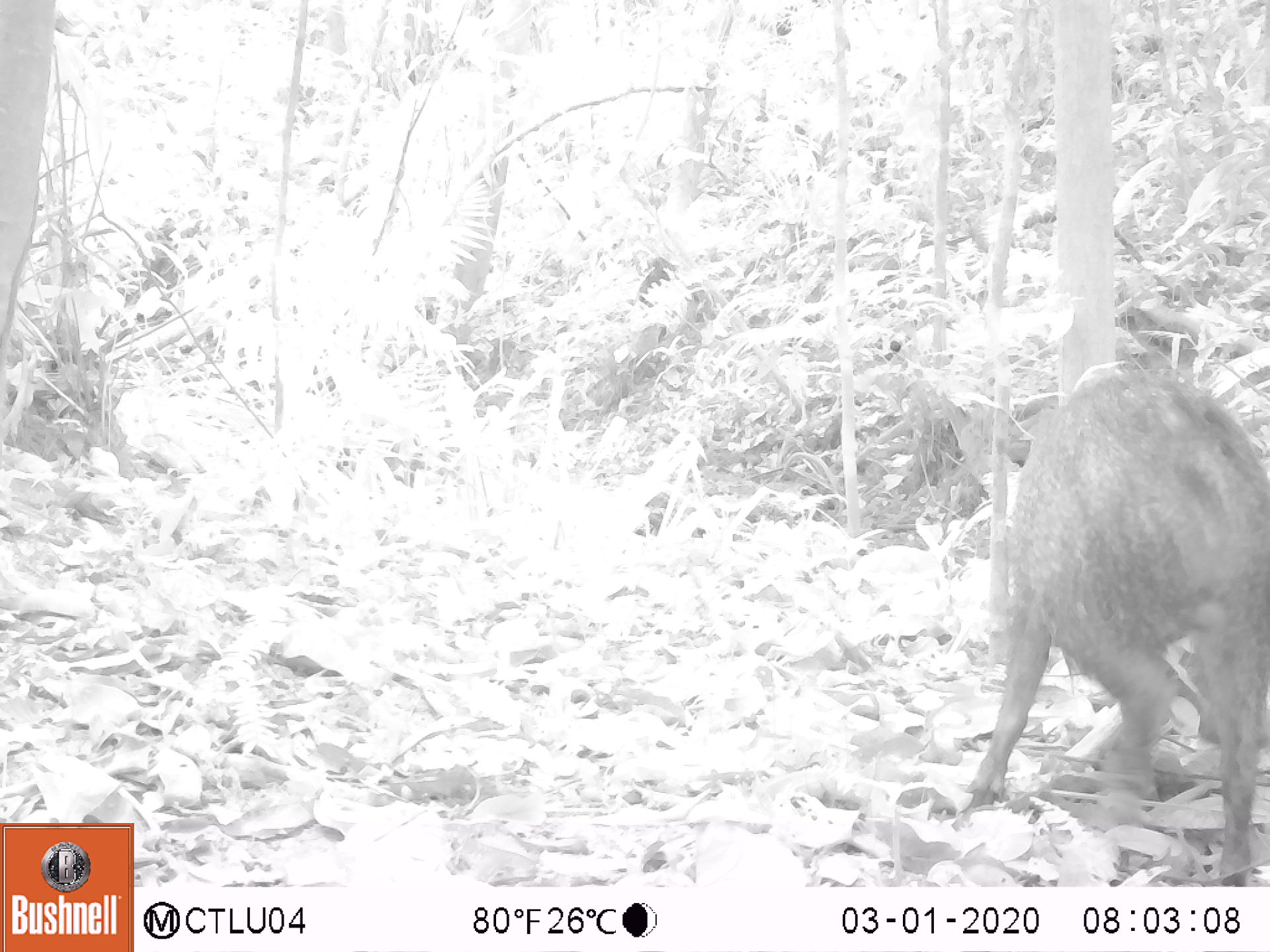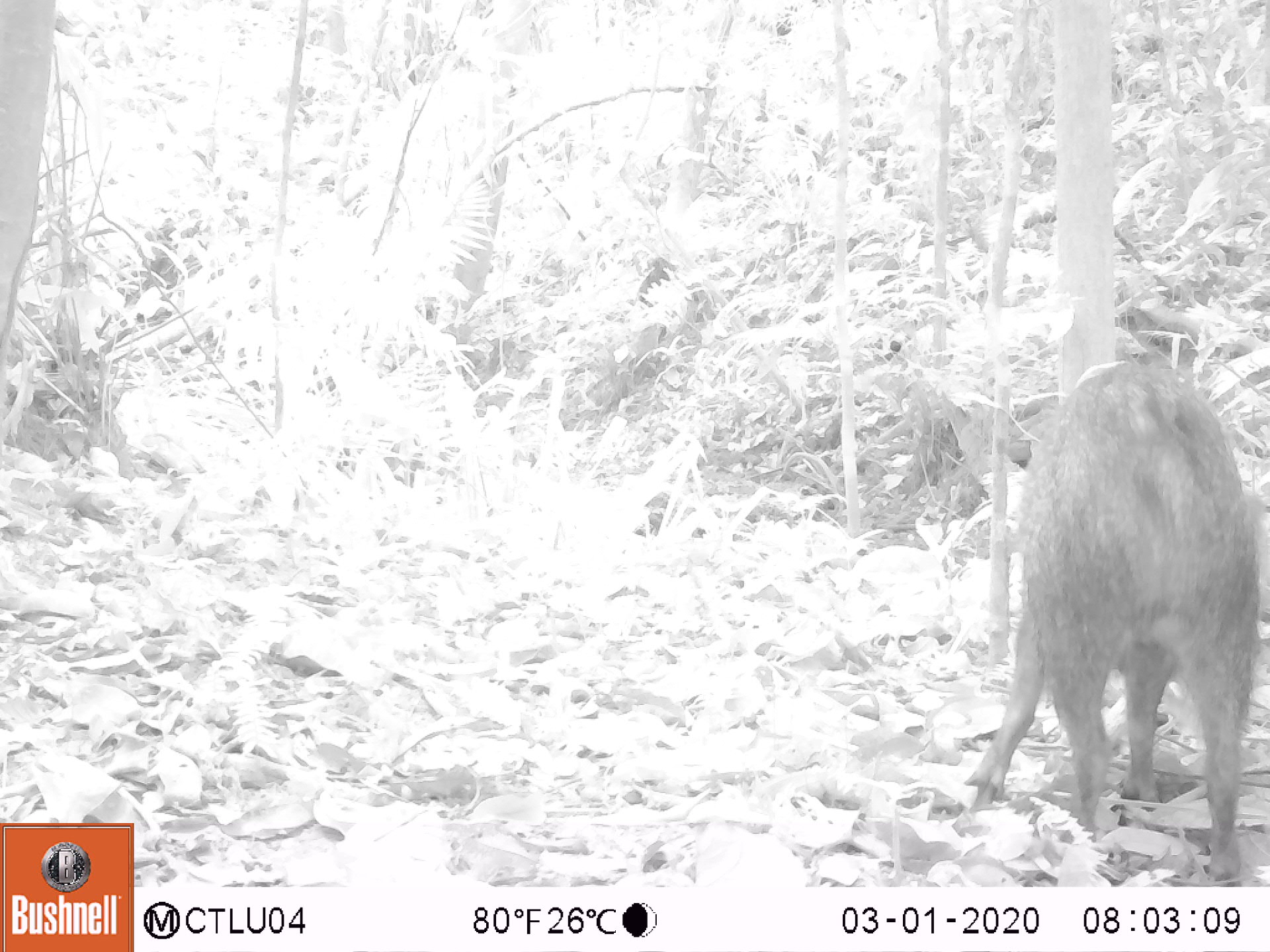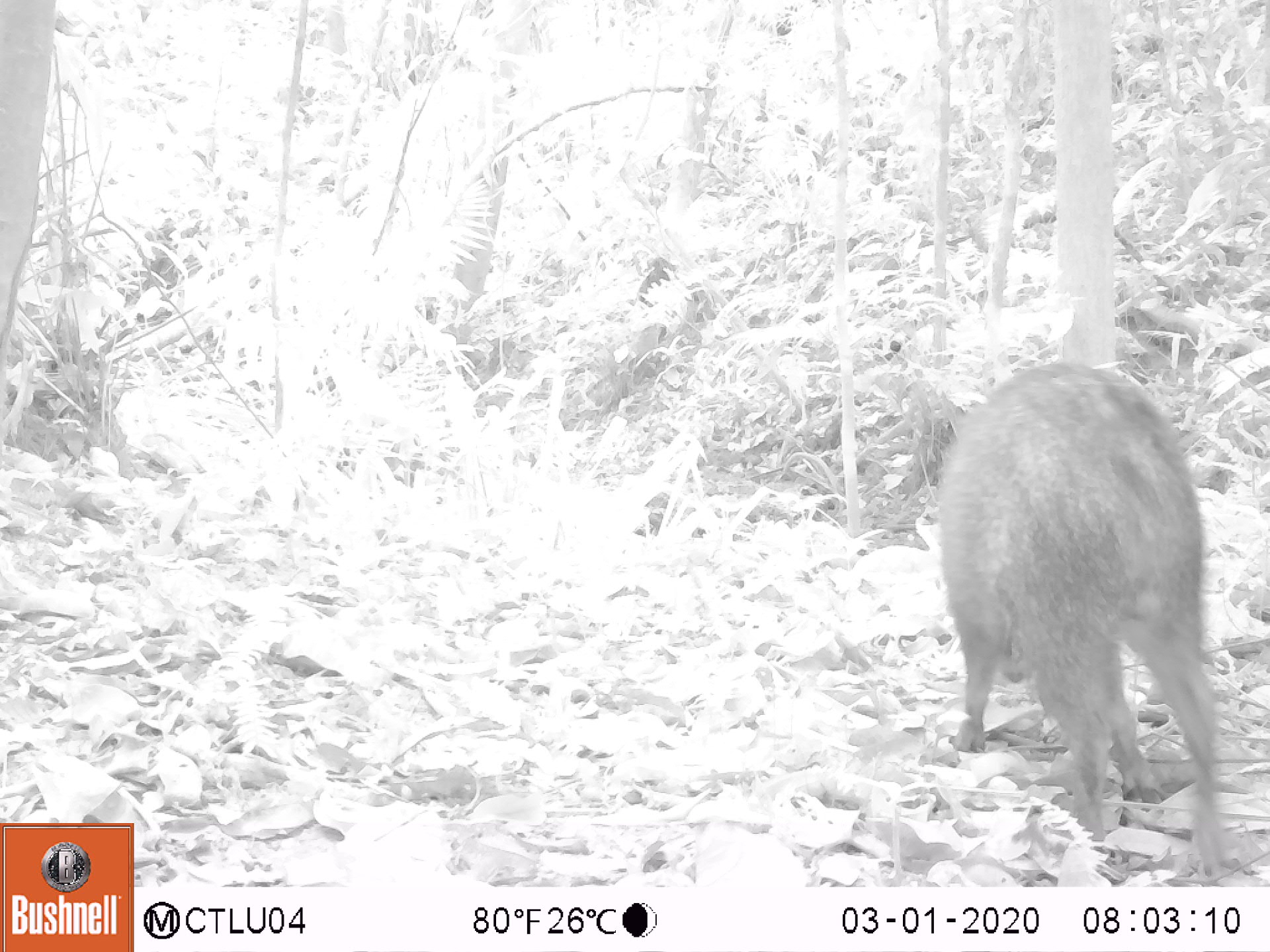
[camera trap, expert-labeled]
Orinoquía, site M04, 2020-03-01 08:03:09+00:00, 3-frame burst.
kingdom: Animalia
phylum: Chordata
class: Mammalia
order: Artiodactyla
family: Tayassuidae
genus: Pecari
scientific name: Pecari tajacu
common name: collared peccary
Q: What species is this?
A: Collared peccary (Pecari tajacu).